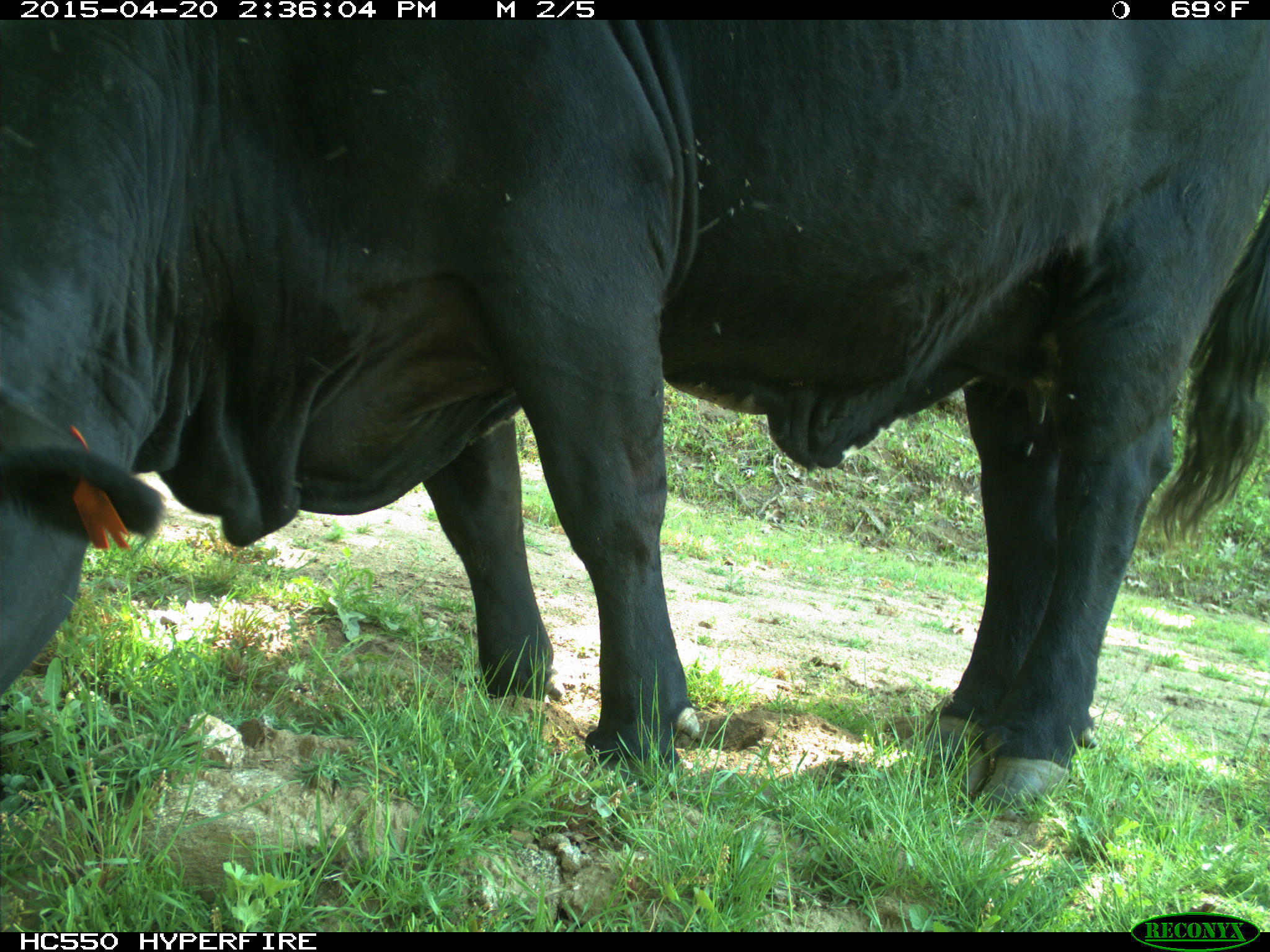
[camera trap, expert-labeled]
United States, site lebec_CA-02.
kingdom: Animalia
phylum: Chordata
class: Mammalia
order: Artiodactyla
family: Bovidae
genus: Bos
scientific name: Bos taurus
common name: domestic cow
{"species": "Bos taurus (domestic cow)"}